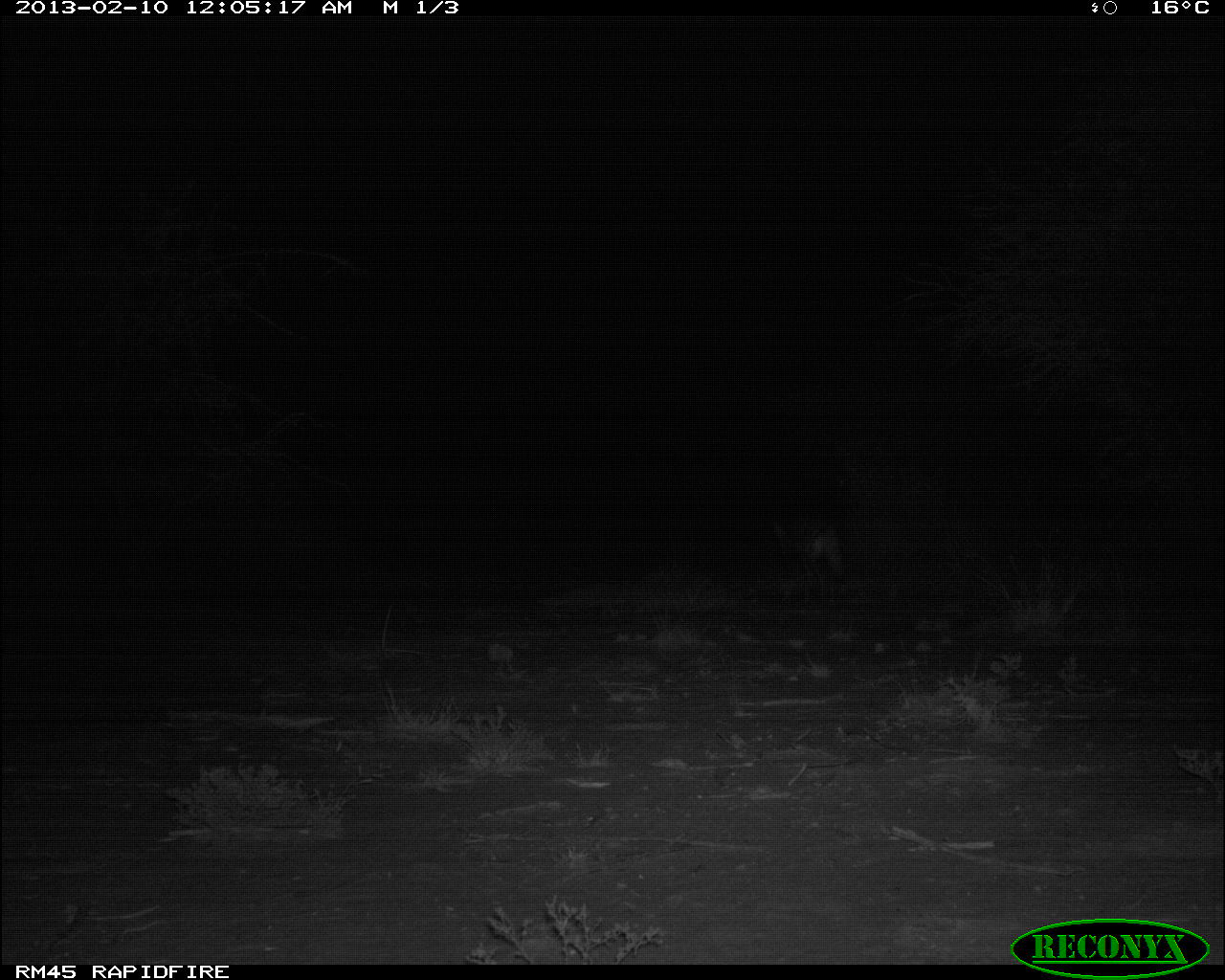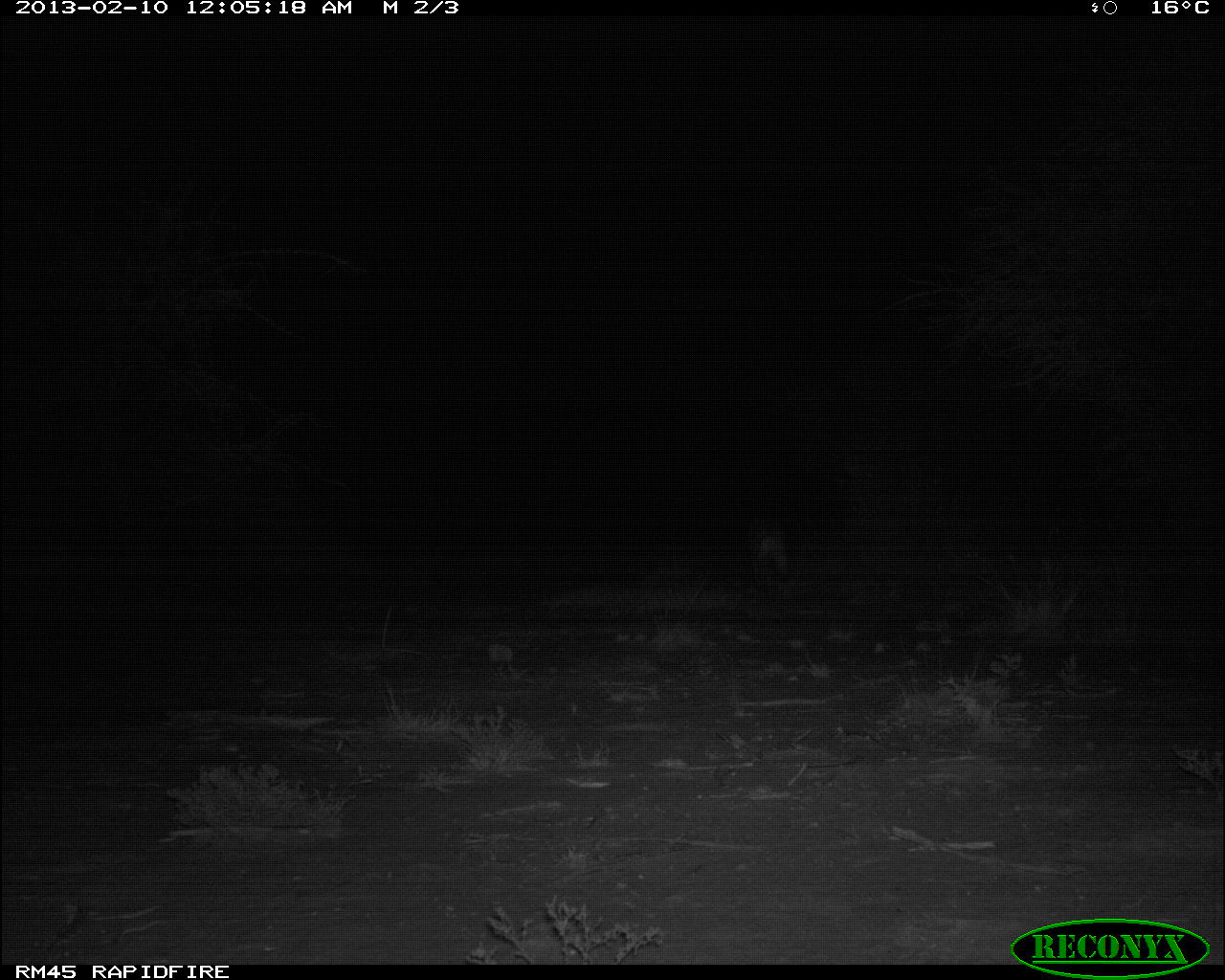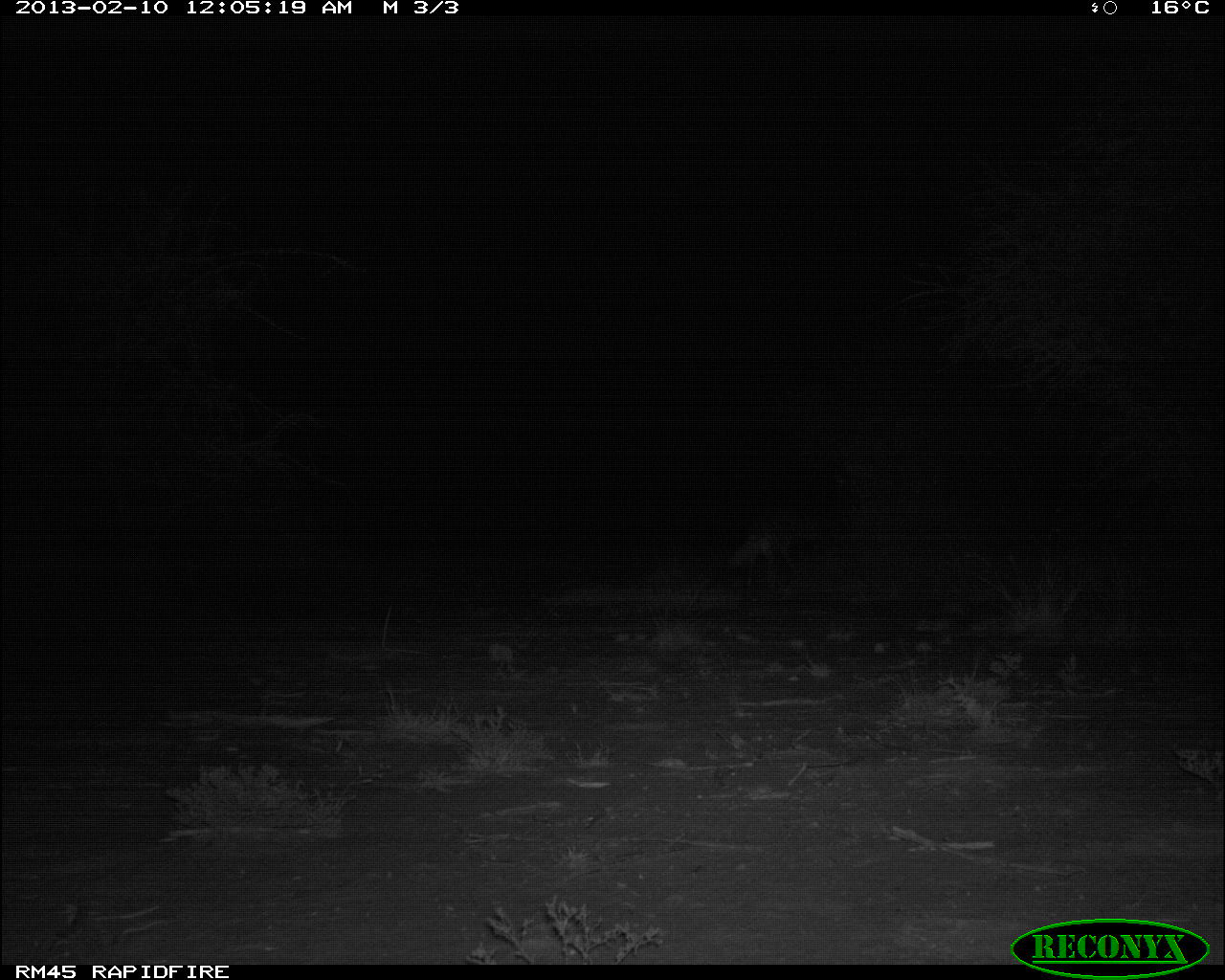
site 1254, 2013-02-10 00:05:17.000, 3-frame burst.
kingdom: Animalia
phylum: Chordata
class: Mammalia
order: Carnivora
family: Canidae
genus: Lycaon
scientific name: Lycaon pictus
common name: african wild dog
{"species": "Lycaon pictus (african wild dog)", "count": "1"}